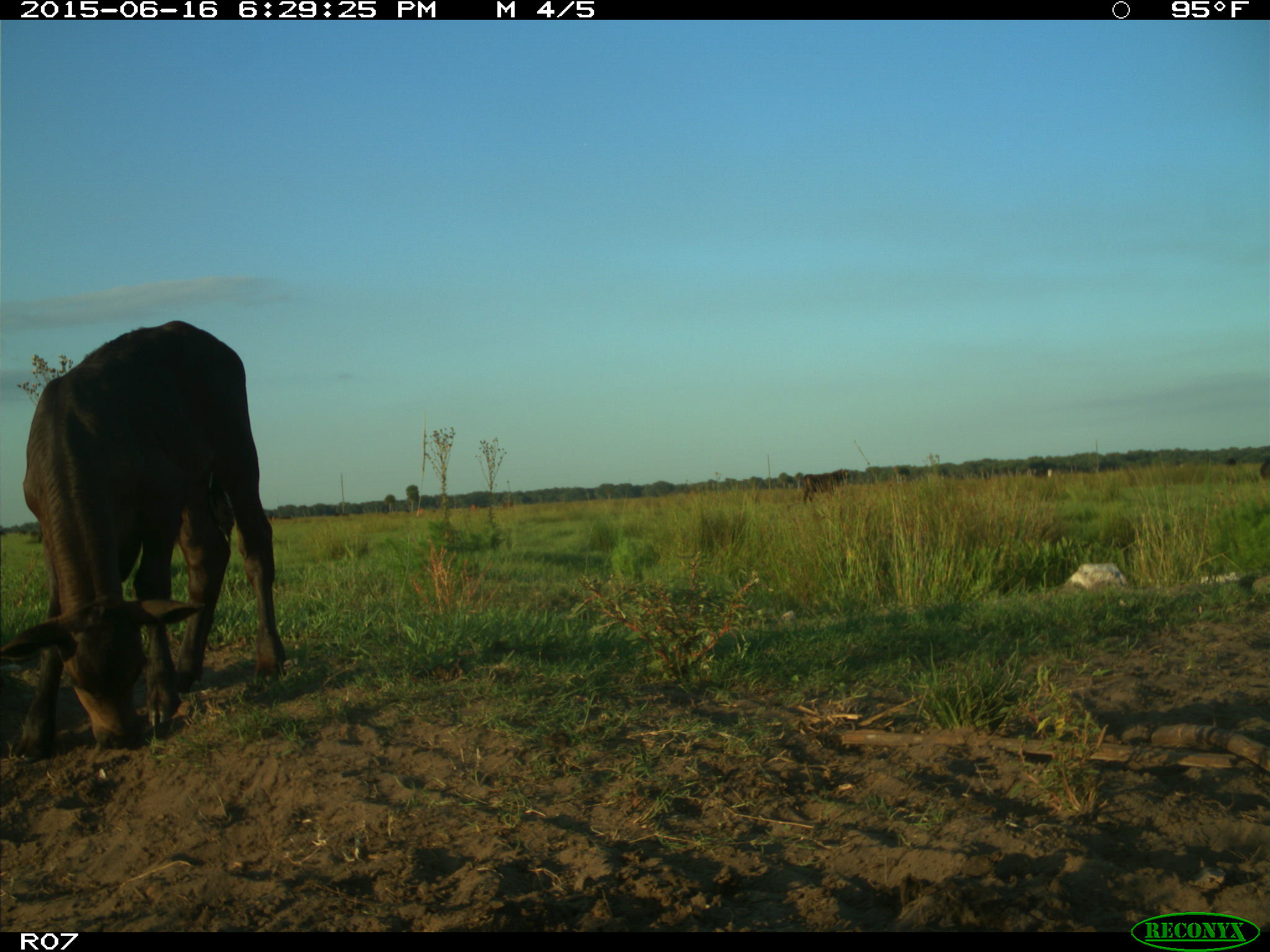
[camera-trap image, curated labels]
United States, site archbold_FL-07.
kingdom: Animalia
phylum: Chordata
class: Mammalia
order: Artiodactyla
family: Bovidae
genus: Bos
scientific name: Bos taurus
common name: domestic cow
Bos taurus (domestic cow).